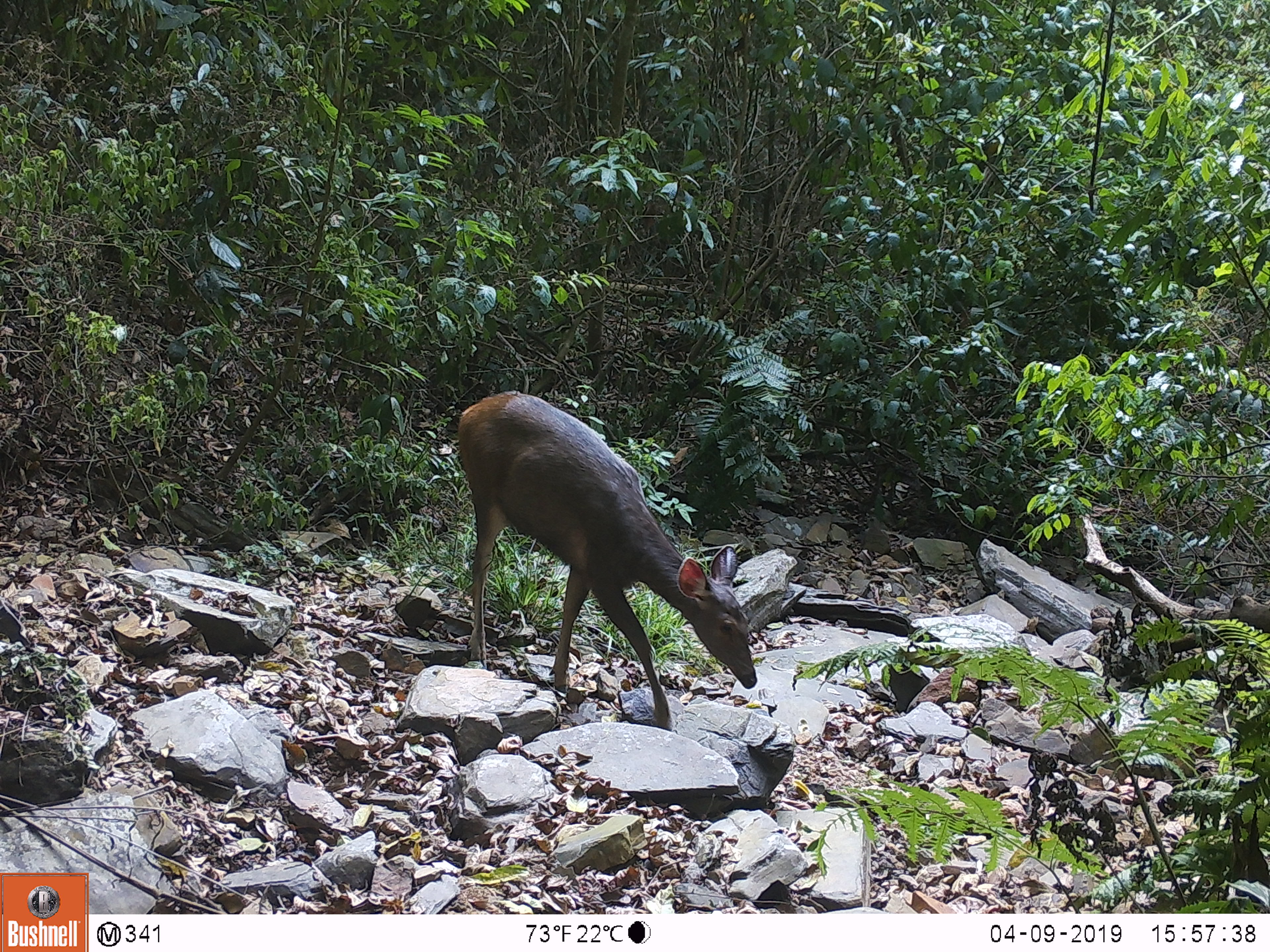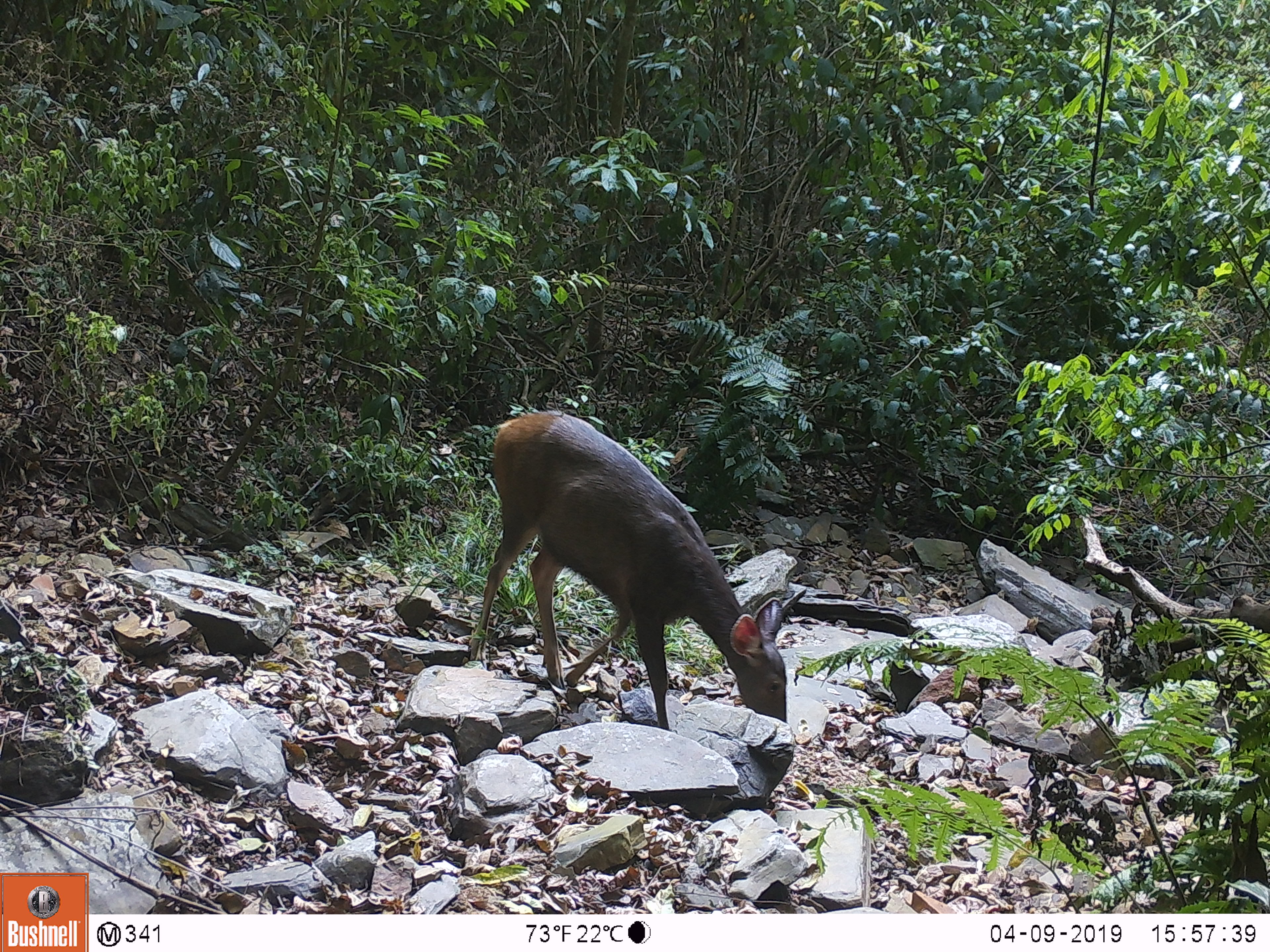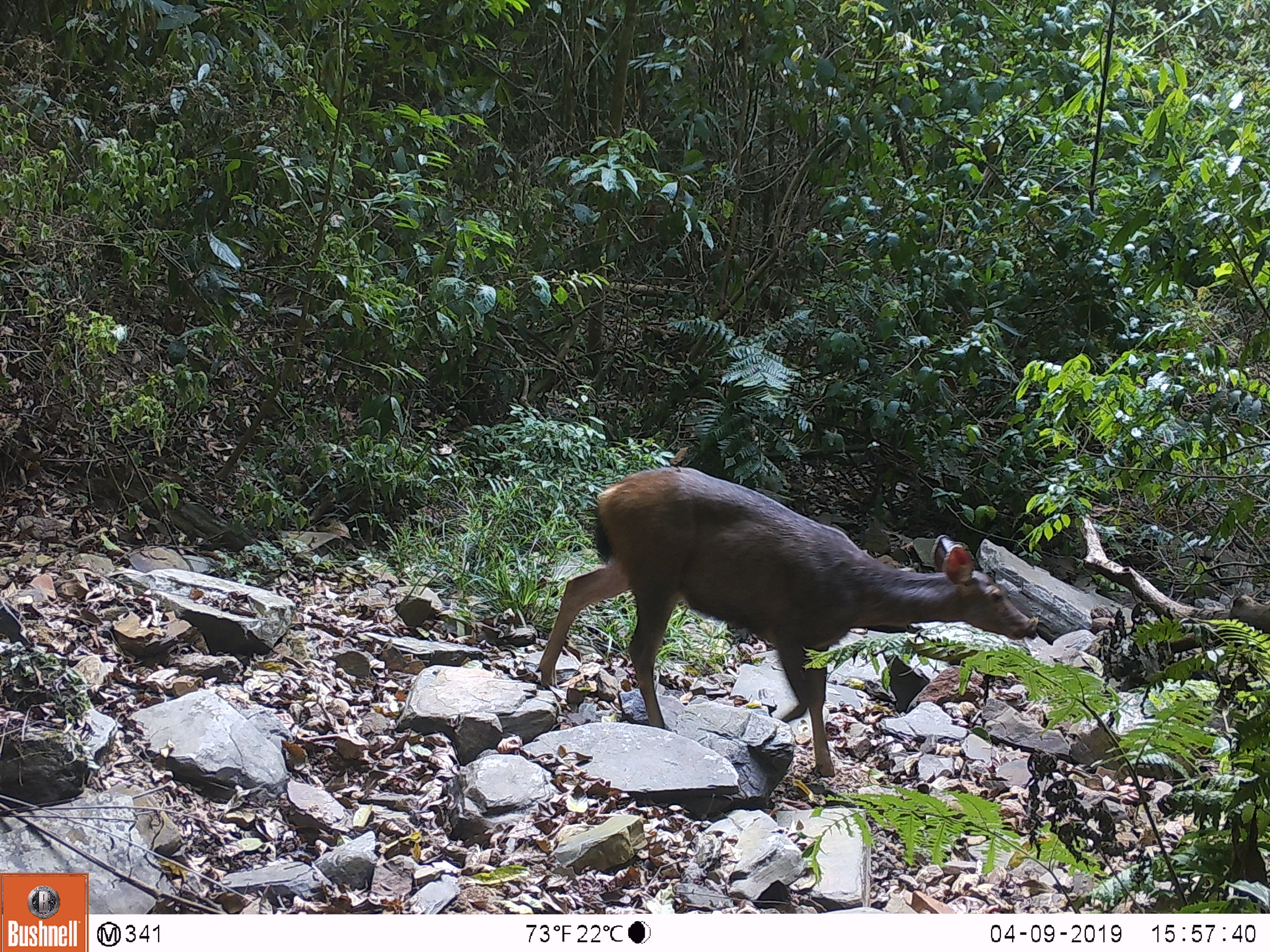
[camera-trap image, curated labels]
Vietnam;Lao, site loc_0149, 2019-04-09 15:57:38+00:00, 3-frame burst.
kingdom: Animalia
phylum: Chordata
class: Mammalia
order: Artiodactyla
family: Cervidae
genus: Rusa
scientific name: Rusa unicolor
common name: sambar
Sambar (Rusa unicolor). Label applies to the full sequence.